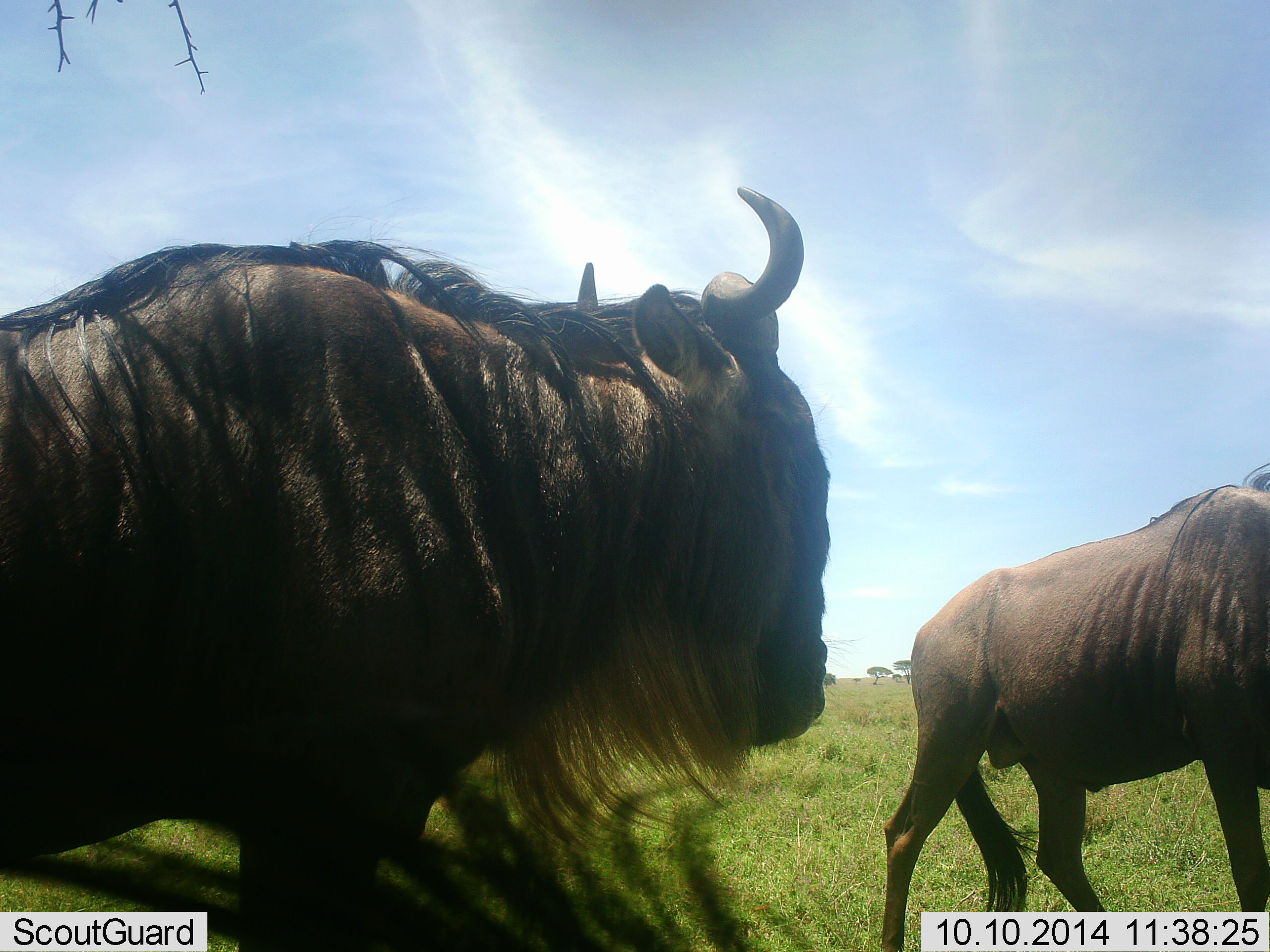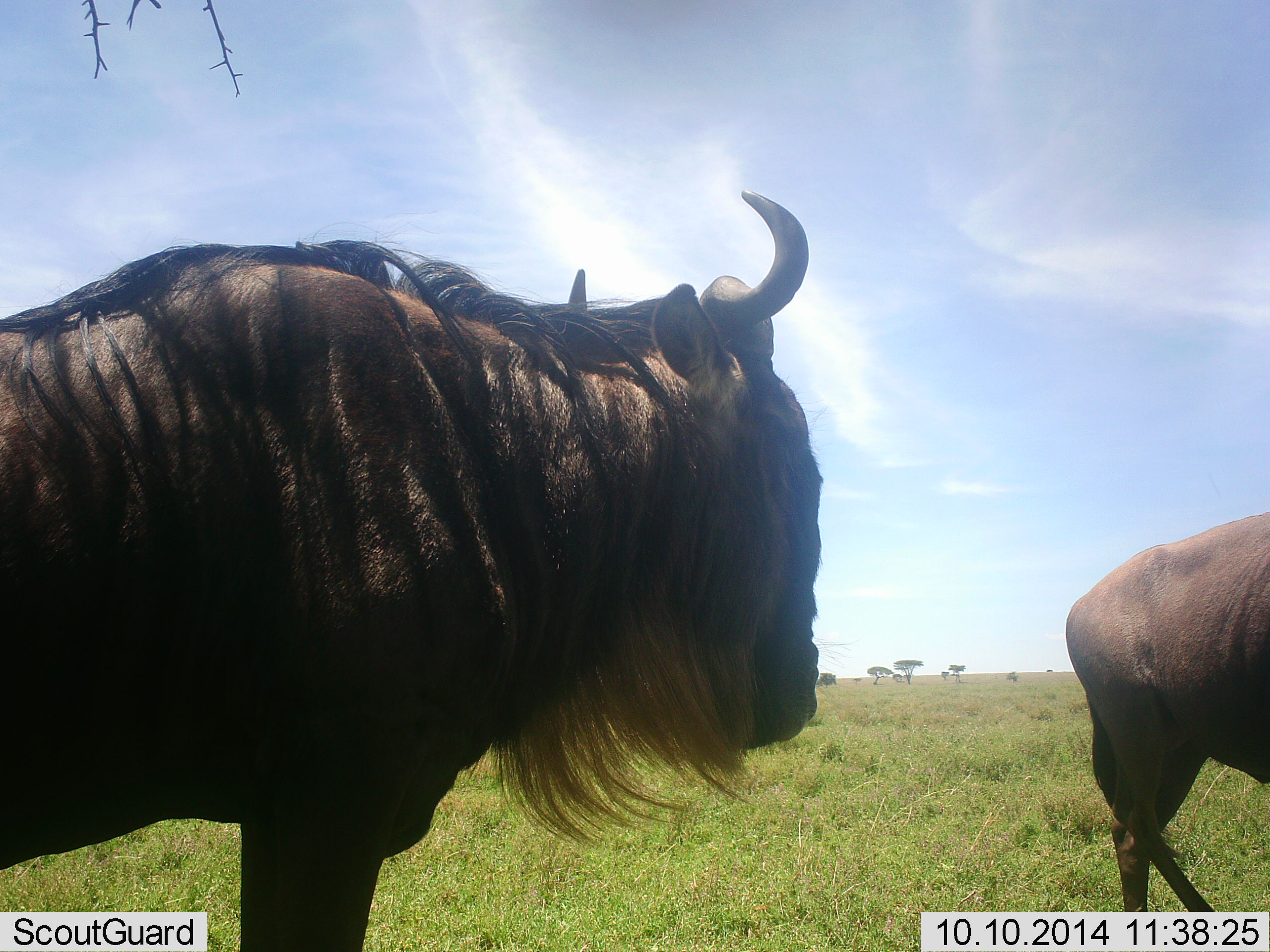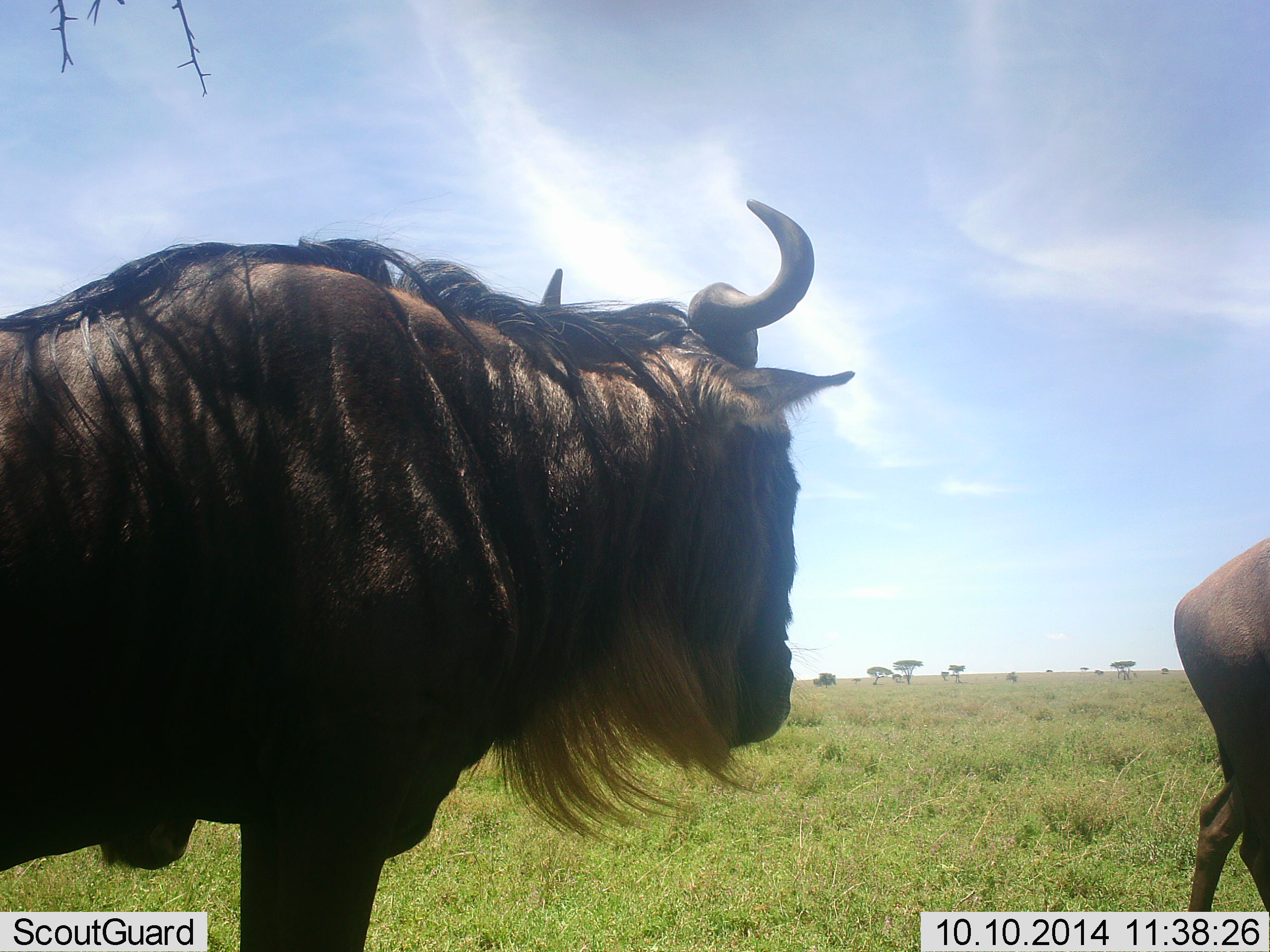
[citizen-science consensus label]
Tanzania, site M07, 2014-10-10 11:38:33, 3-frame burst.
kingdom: Animalia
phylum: Chordata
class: Mammalia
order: Artiodactyla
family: Bovidae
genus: Connochaetes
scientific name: Connochaetes taurinus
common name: blue wildebeest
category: wildebeest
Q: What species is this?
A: Wildebeest (blue wildebeest) (Connochaetes taurinus).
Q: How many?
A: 3.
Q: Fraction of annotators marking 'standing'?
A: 100%.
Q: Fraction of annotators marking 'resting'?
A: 8%.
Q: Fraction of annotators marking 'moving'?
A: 69%.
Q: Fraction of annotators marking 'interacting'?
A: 0%.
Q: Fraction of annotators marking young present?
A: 0%.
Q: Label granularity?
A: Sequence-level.